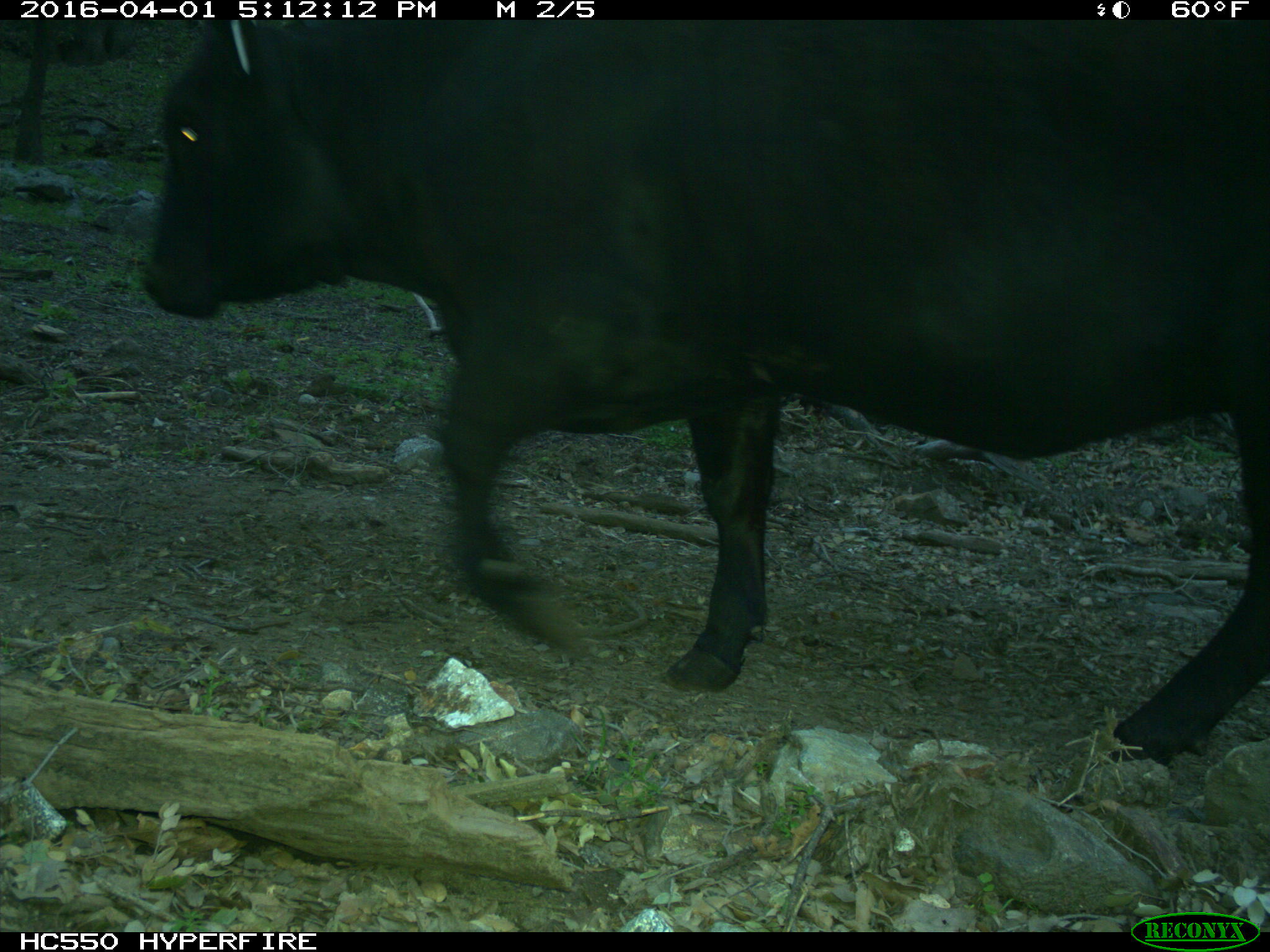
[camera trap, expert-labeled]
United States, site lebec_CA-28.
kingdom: Animalia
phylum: Chordata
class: Mammalia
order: Artiodactyla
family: Bovidae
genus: Bos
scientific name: Bos taurus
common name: domestic cow